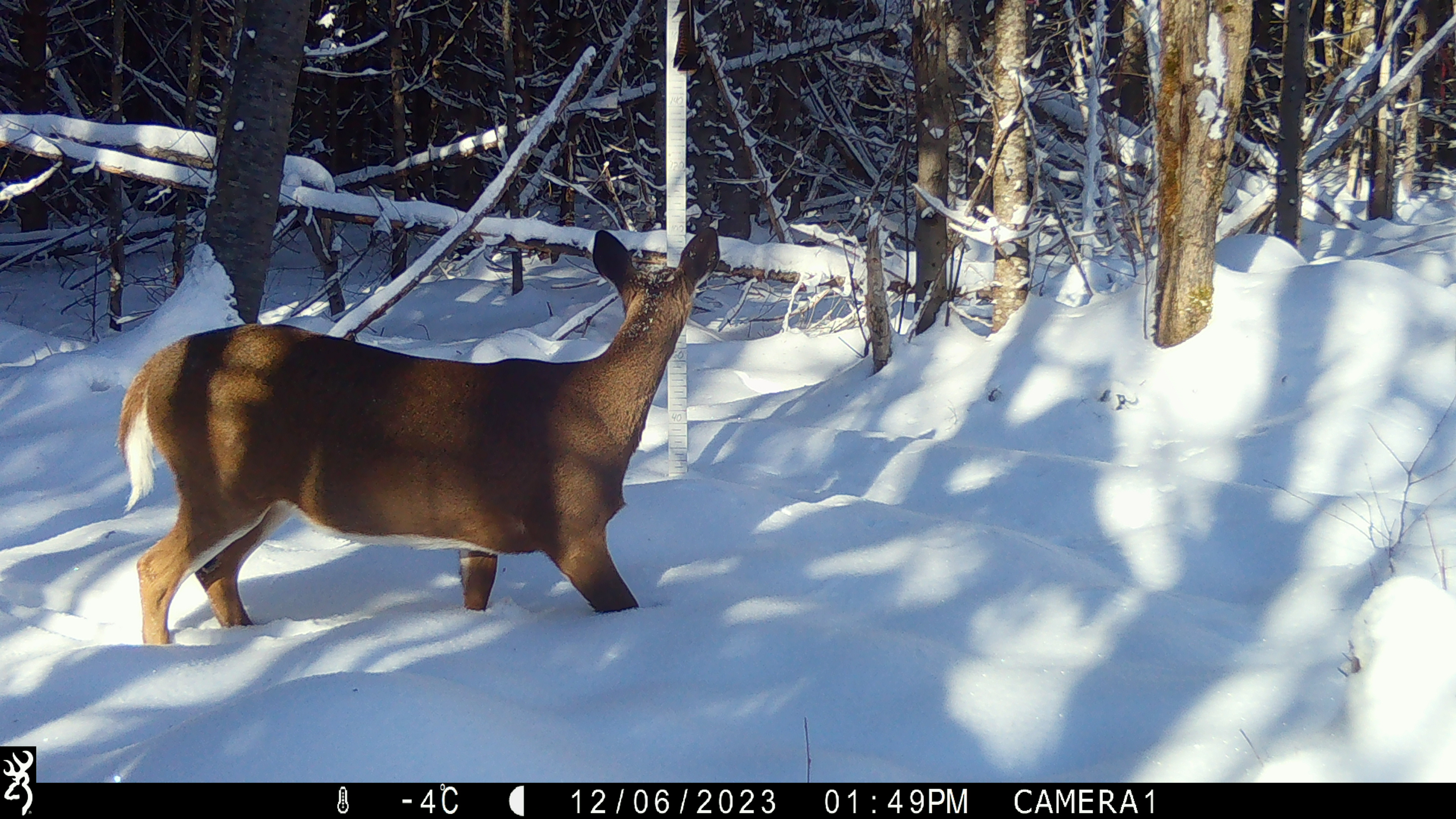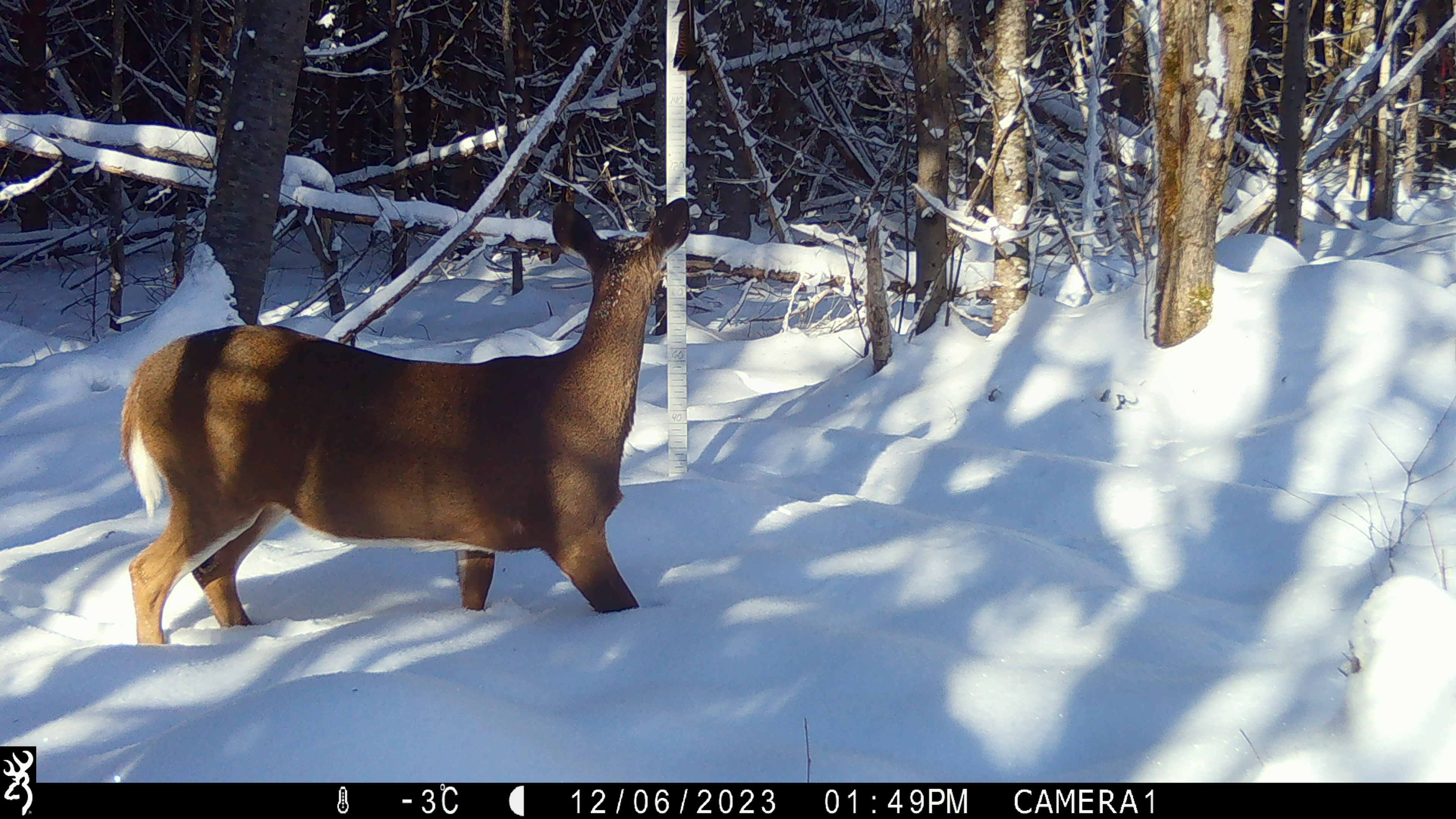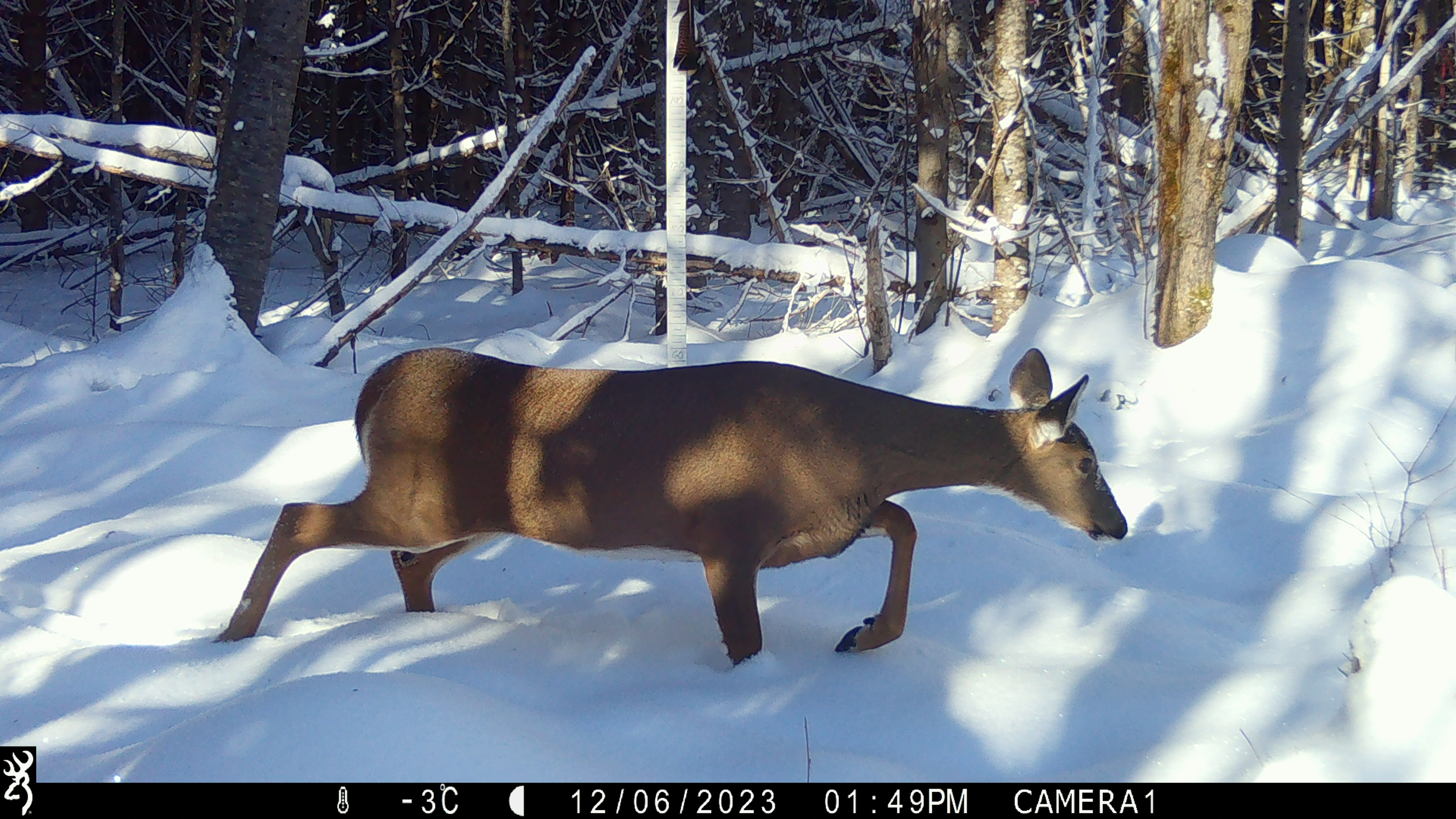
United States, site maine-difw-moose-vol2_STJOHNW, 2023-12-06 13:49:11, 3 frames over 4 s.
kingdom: Animalia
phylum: Chordata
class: Mammalia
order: Artiodactyla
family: Cervidae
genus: Odocoileus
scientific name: Odocoileus virginianus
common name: white-tailed deer